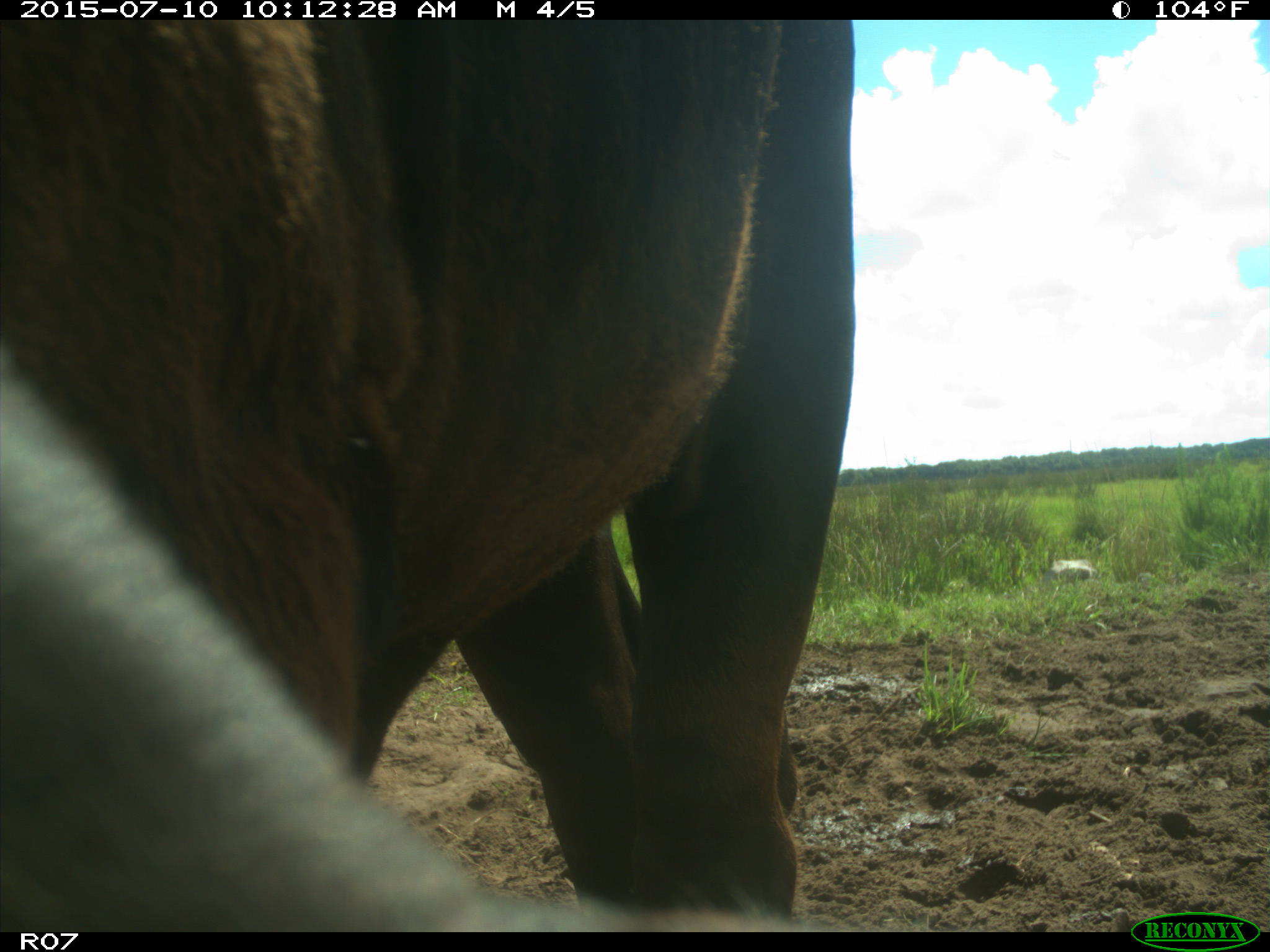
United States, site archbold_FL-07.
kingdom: Animalia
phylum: Chordata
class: Mammalia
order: Artiodactyla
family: Bovidae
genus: Bos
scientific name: Bos taurus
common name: domestic cow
Bos taurus (domestic cow).